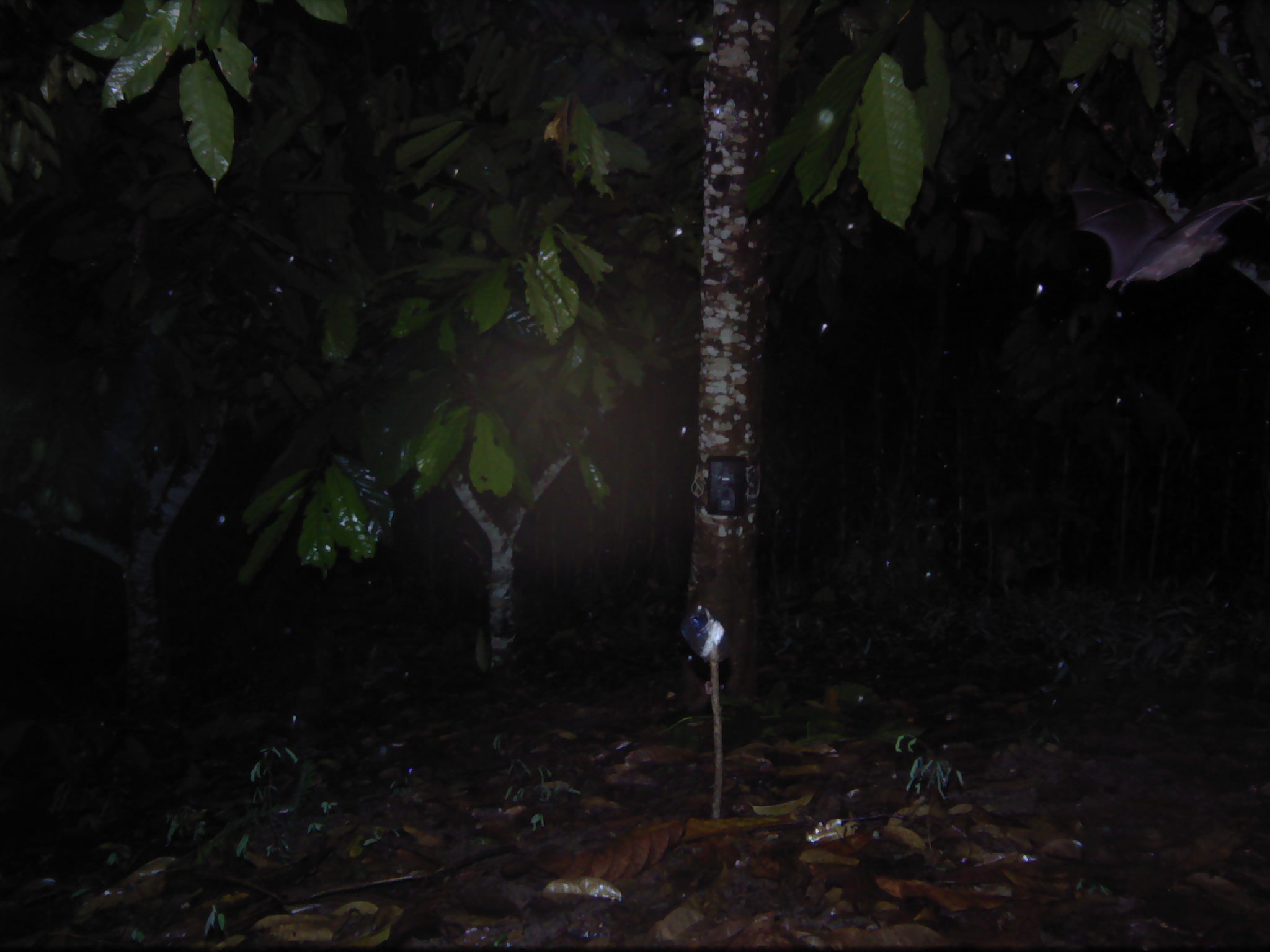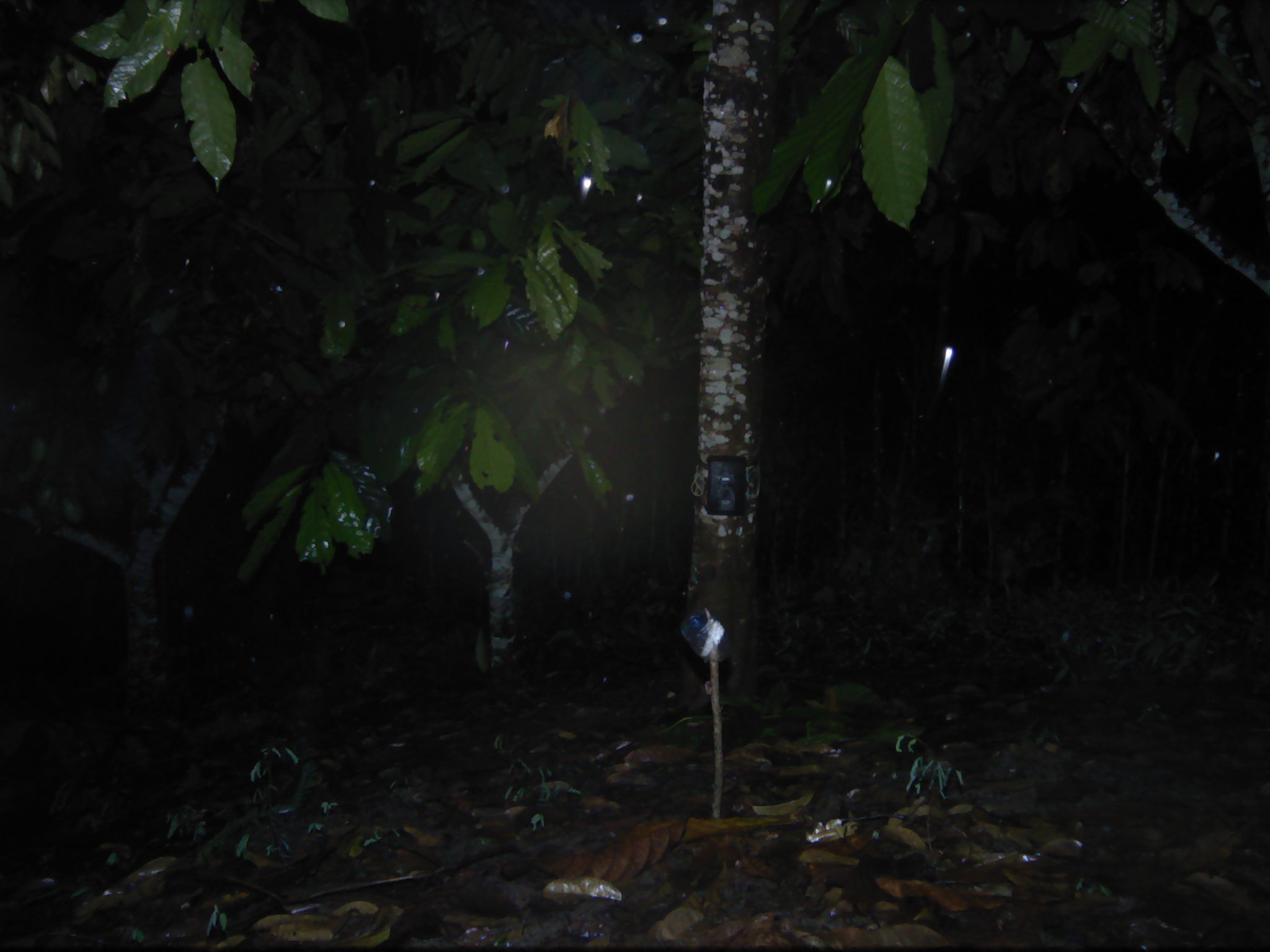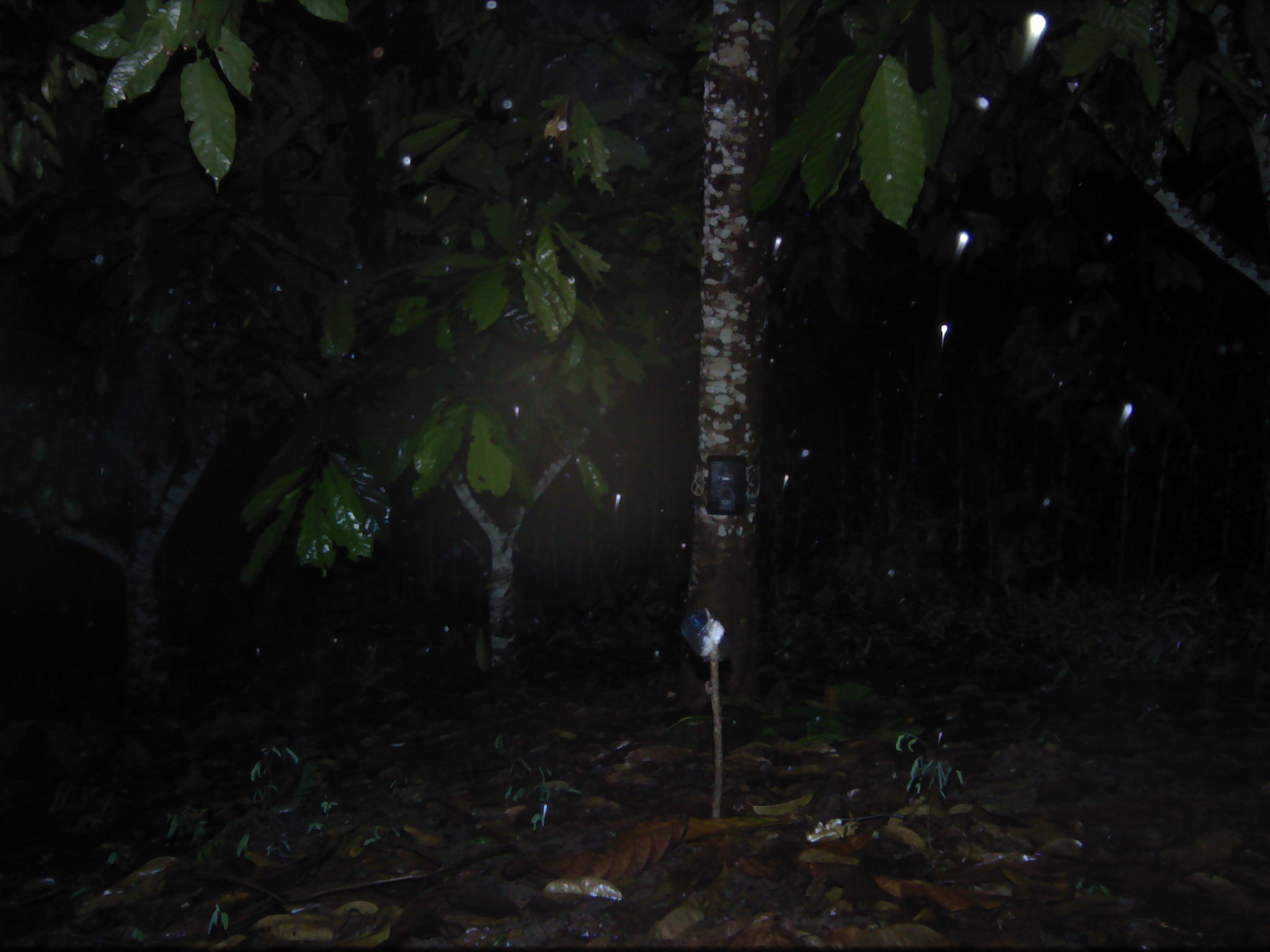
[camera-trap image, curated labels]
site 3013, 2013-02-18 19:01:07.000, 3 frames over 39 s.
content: unidentified animal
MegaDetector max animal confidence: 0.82